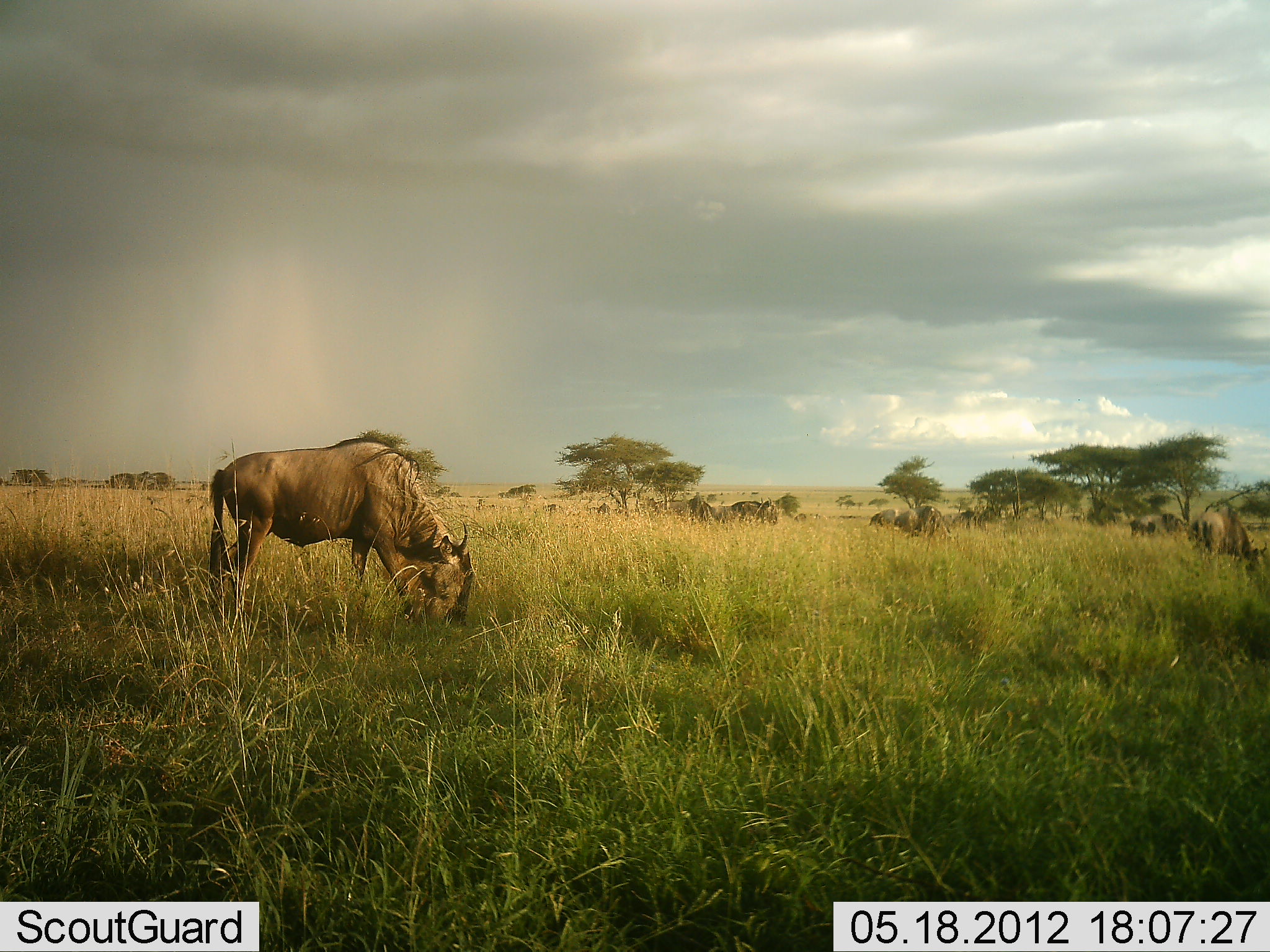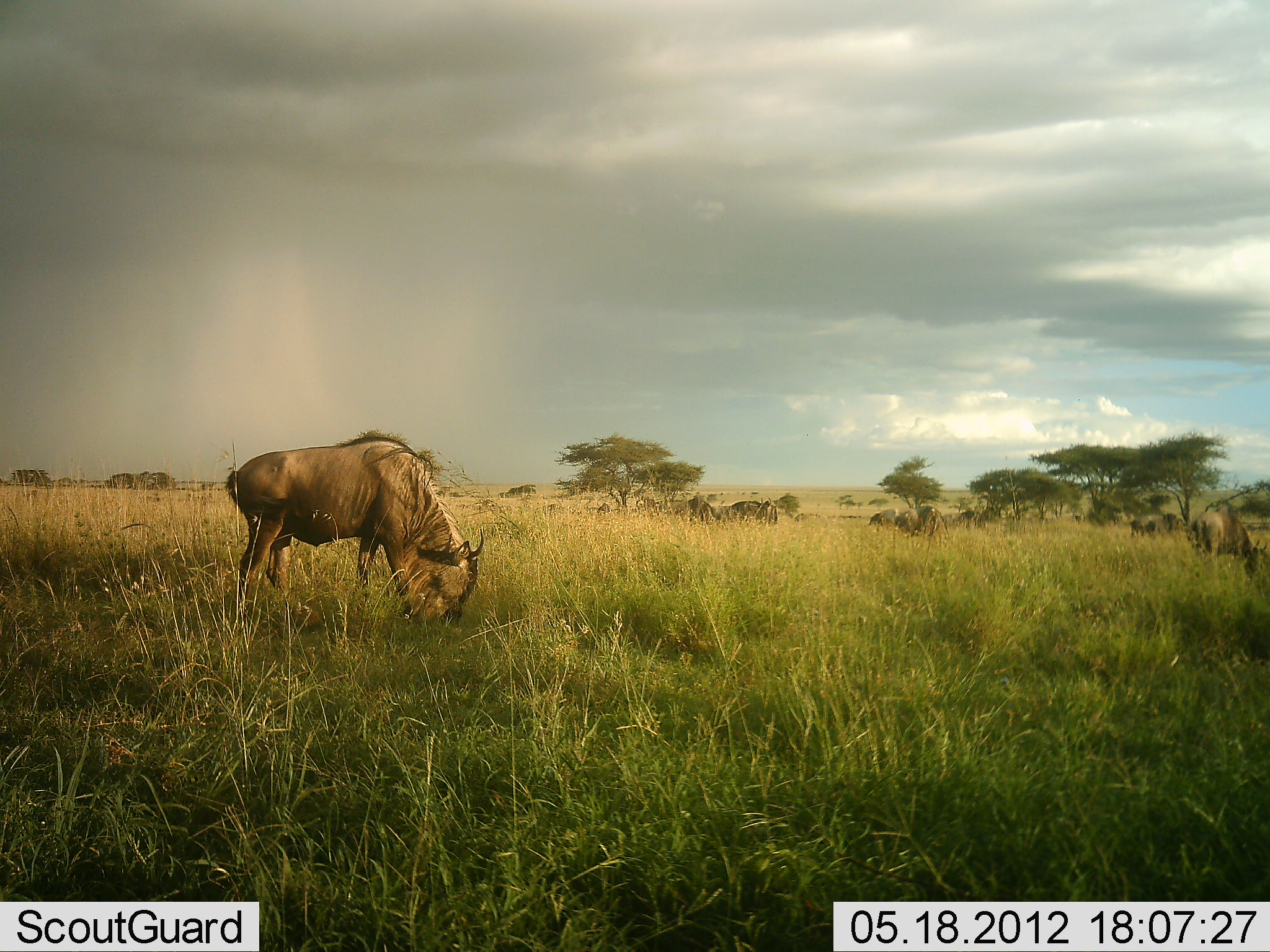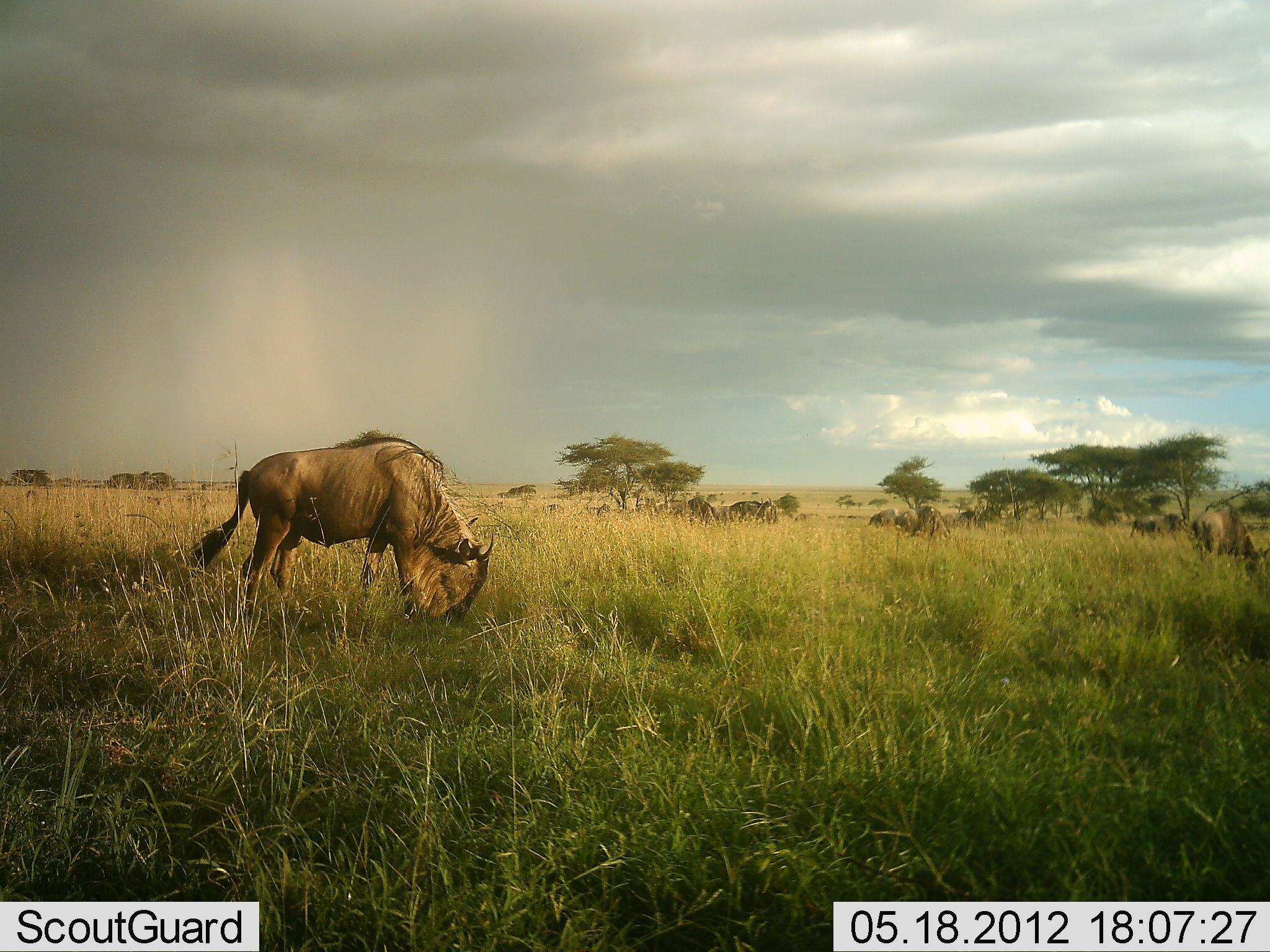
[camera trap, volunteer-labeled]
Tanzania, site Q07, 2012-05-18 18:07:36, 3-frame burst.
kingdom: Animalia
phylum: Chordata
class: Mammalia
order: Artiodactyla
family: Bovidae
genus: Connochaetes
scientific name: Connochaetes taurinus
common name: blue wildebeest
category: wildebeest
Wildebeest (blue wildebeest) (Connochaetes taurinus), count 10. Behavior (volunteer vote fractions): standing 20%, resting 0%, moving 0%, interacting 0%. Young present (vote fraction): 0%. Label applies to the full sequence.